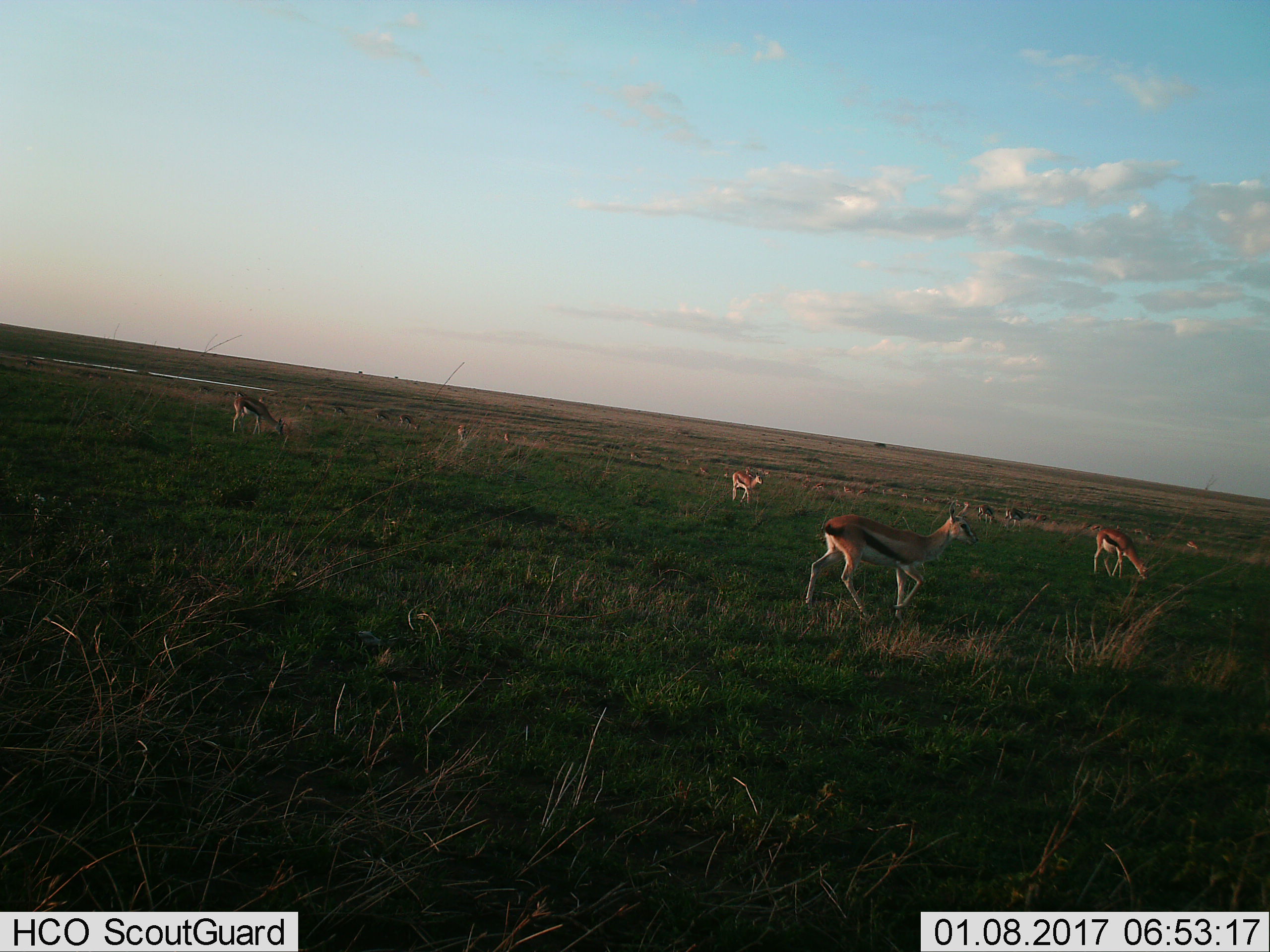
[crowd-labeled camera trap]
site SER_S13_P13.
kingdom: Animalia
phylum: Chordata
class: Mammalia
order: Artiodactyla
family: Bovidae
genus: Eudorcas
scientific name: Eudorcas thomsonii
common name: thomson's gazelle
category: gazellethomsons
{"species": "gazellethomsons (thomson's gazelle) (Eudorcas thomsonii)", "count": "11-50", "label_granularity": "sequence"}